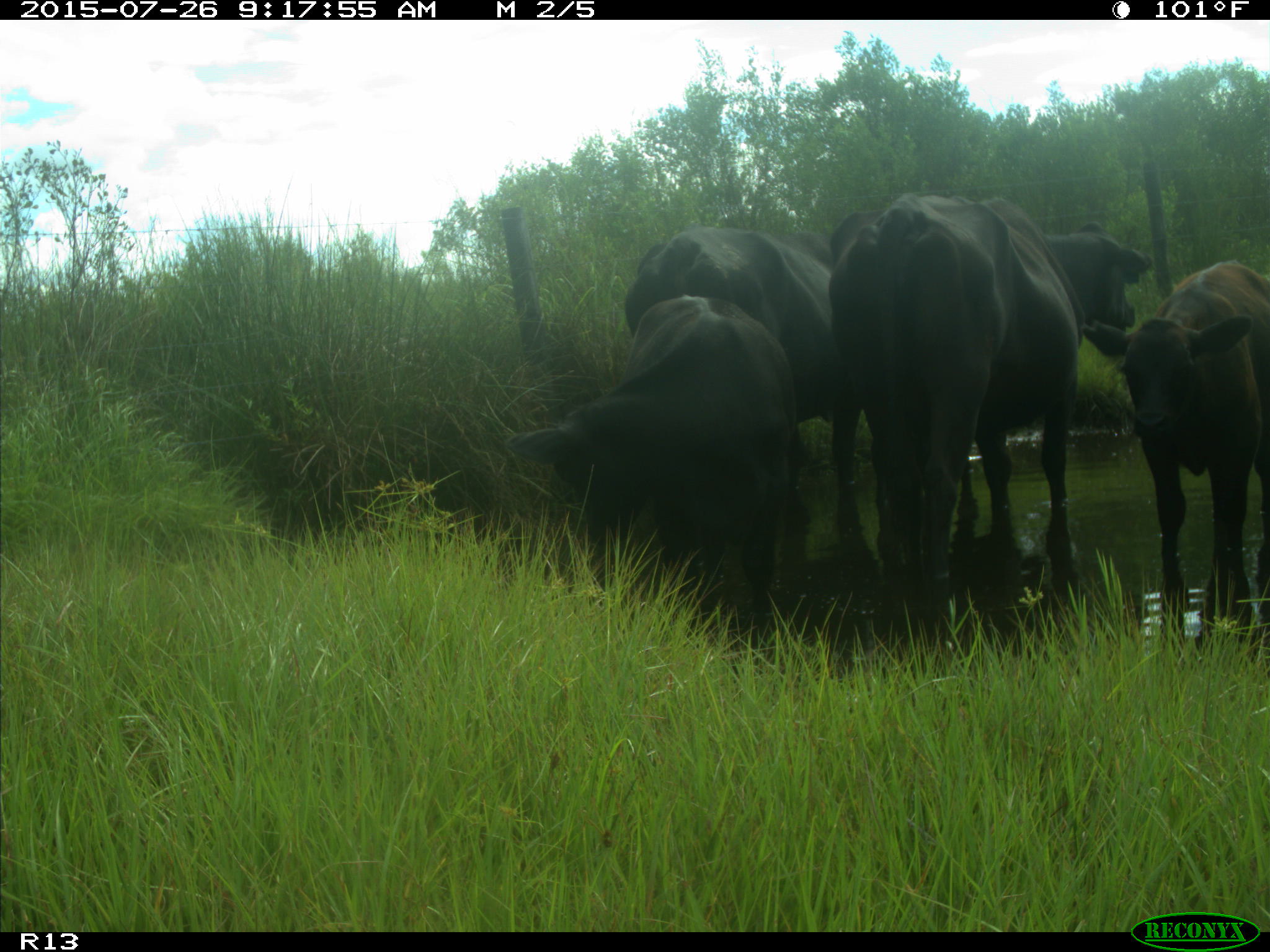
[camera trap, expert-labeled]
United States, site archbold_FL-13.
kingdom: Animalia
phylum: Chordata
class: Mammalia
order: Artiodactyla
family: Bovidae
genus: Bos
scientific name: Bos taurus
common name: domestic cow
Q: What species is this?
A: Bos taurus (domestic cow).